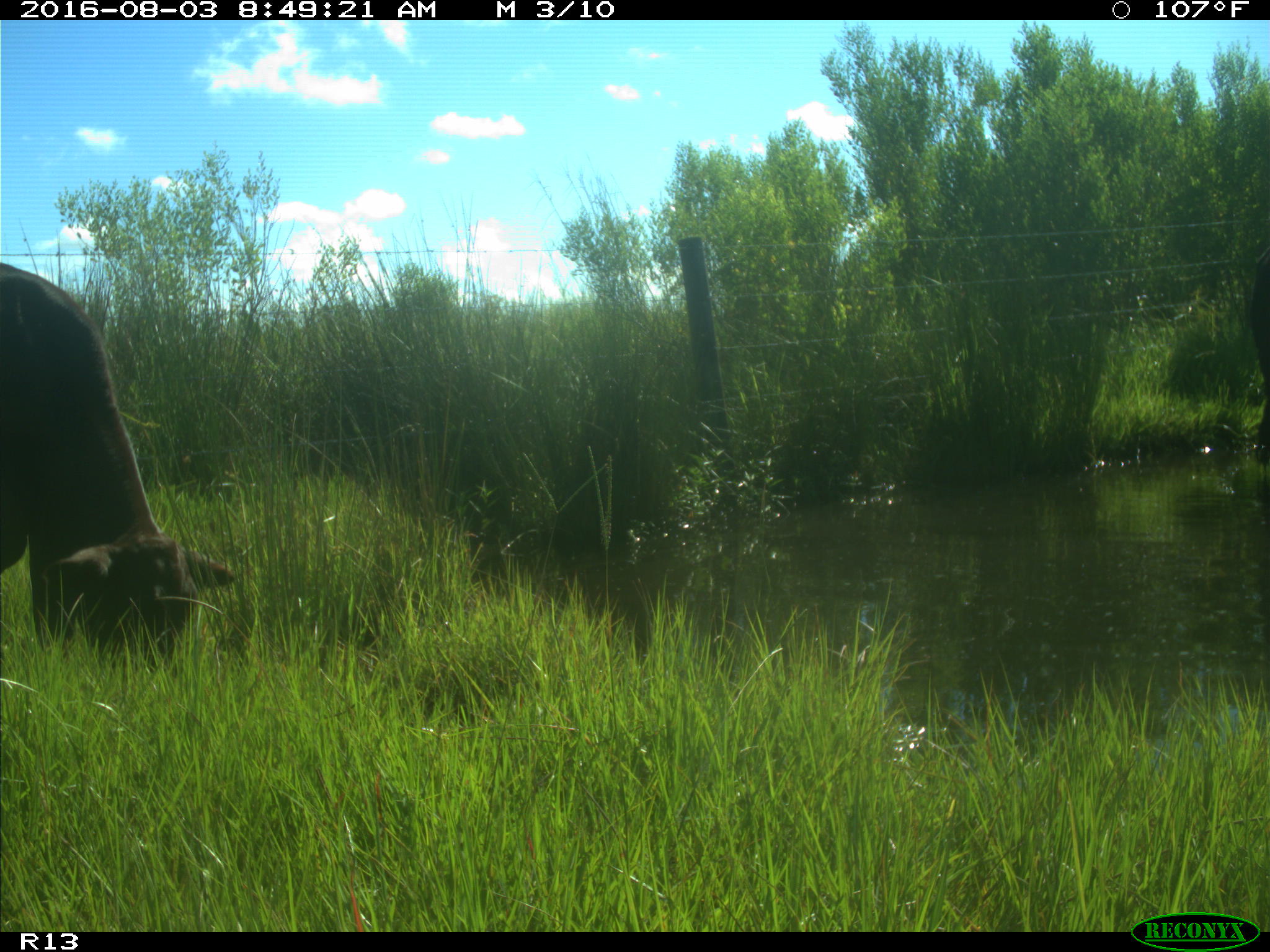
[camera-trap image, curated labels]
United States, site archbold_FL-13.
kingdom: Animalia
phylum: Chordata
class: Mammalia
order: Artiodactyla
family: Bovidae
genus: Bos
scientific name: Bos taurus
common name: domestic cow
Bos taurus (domestic cow).